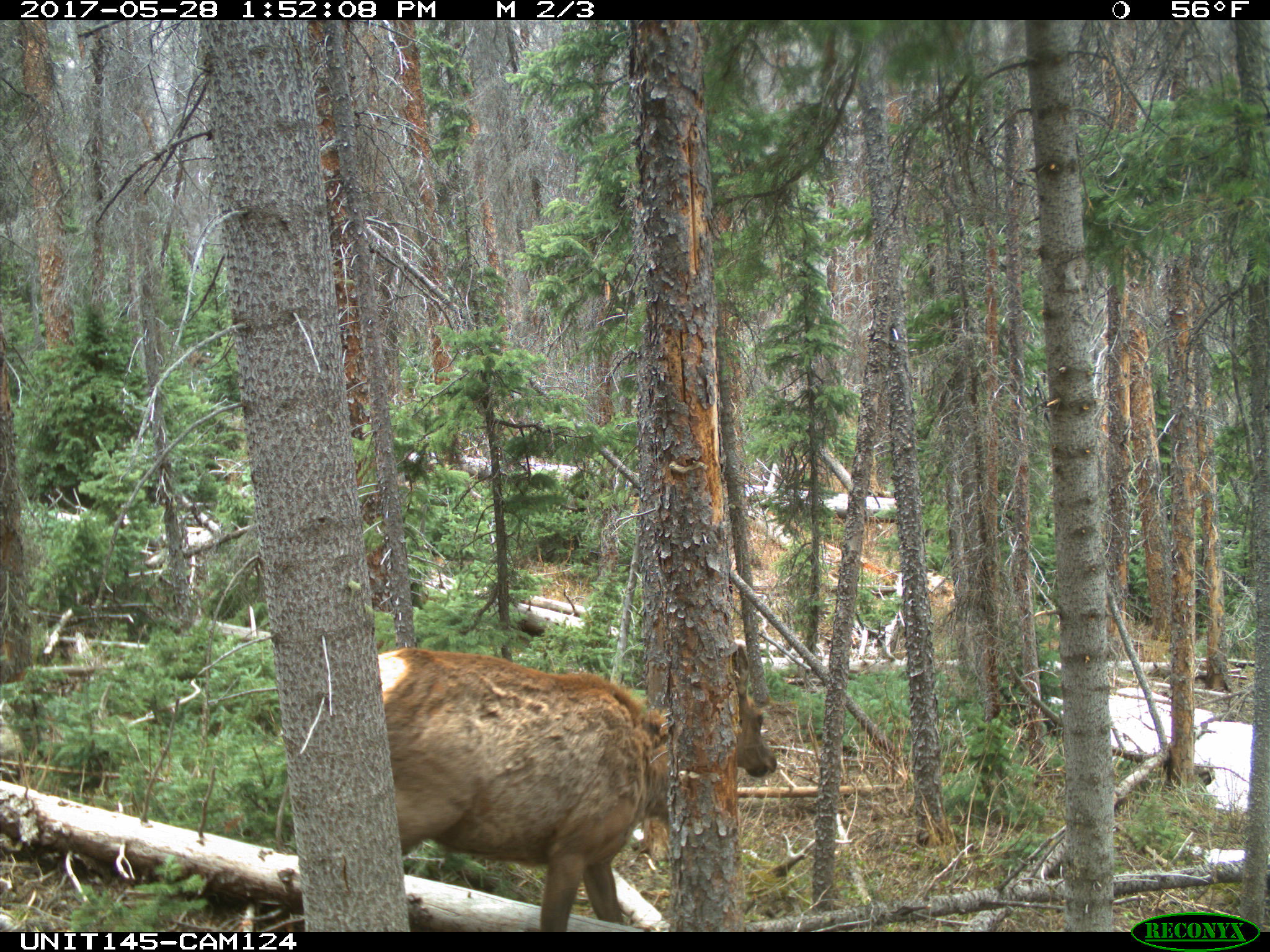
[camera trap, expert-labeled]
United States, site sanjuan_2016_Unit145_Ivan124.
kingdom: Animalia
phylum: Chordata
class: Mammalia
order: Artiodactyla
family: Cervidae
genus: Cervus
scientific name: Cervus elaphus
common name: red deer